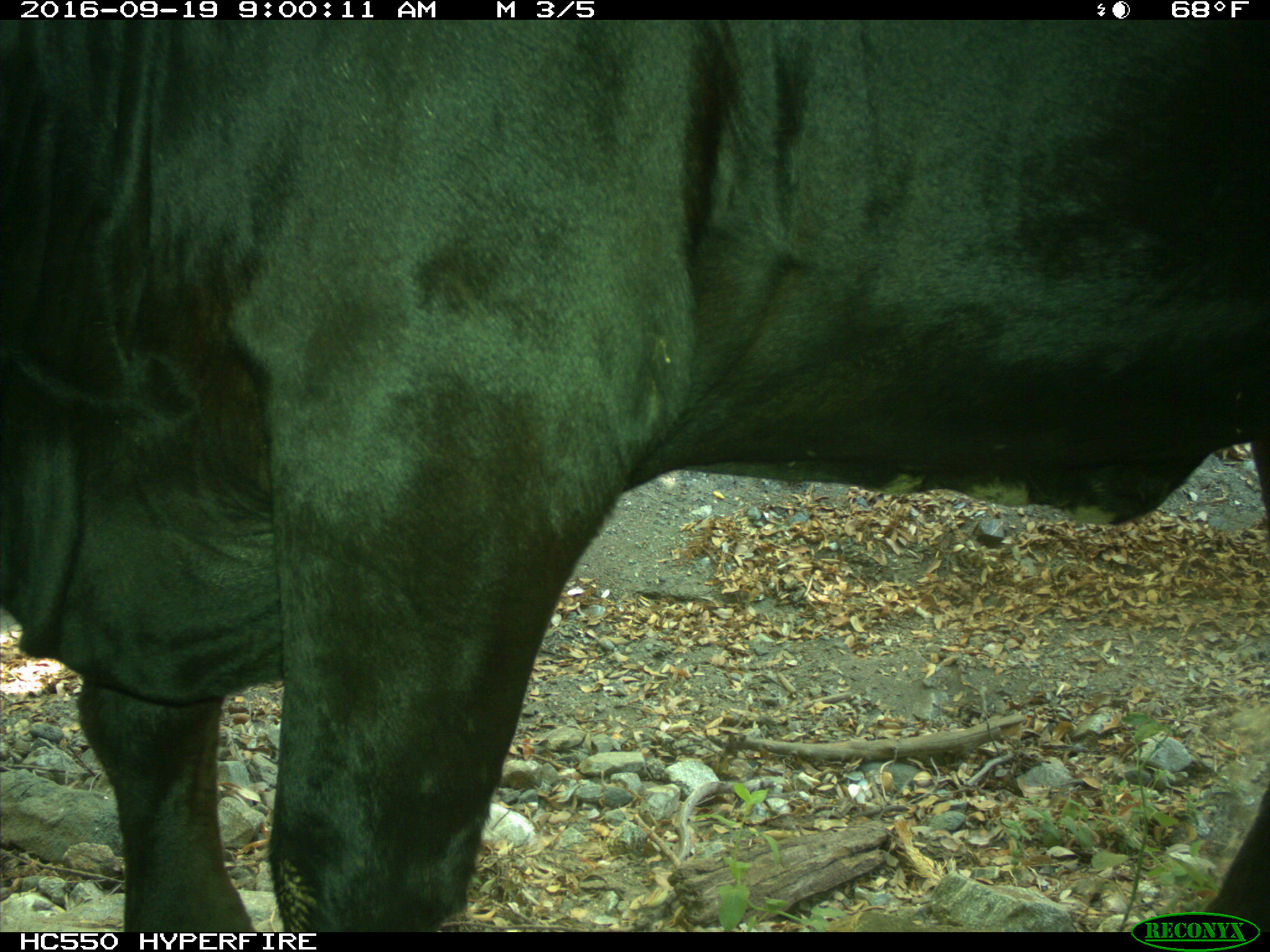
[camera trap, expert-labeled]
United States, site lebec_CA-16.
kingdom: Animalia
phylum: Chordata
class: Mammalia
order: Artiodactyla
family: Bovidae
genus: Bos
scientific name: Bos taurus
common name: domestic cow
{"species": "Bos taurus (domestic cow)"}